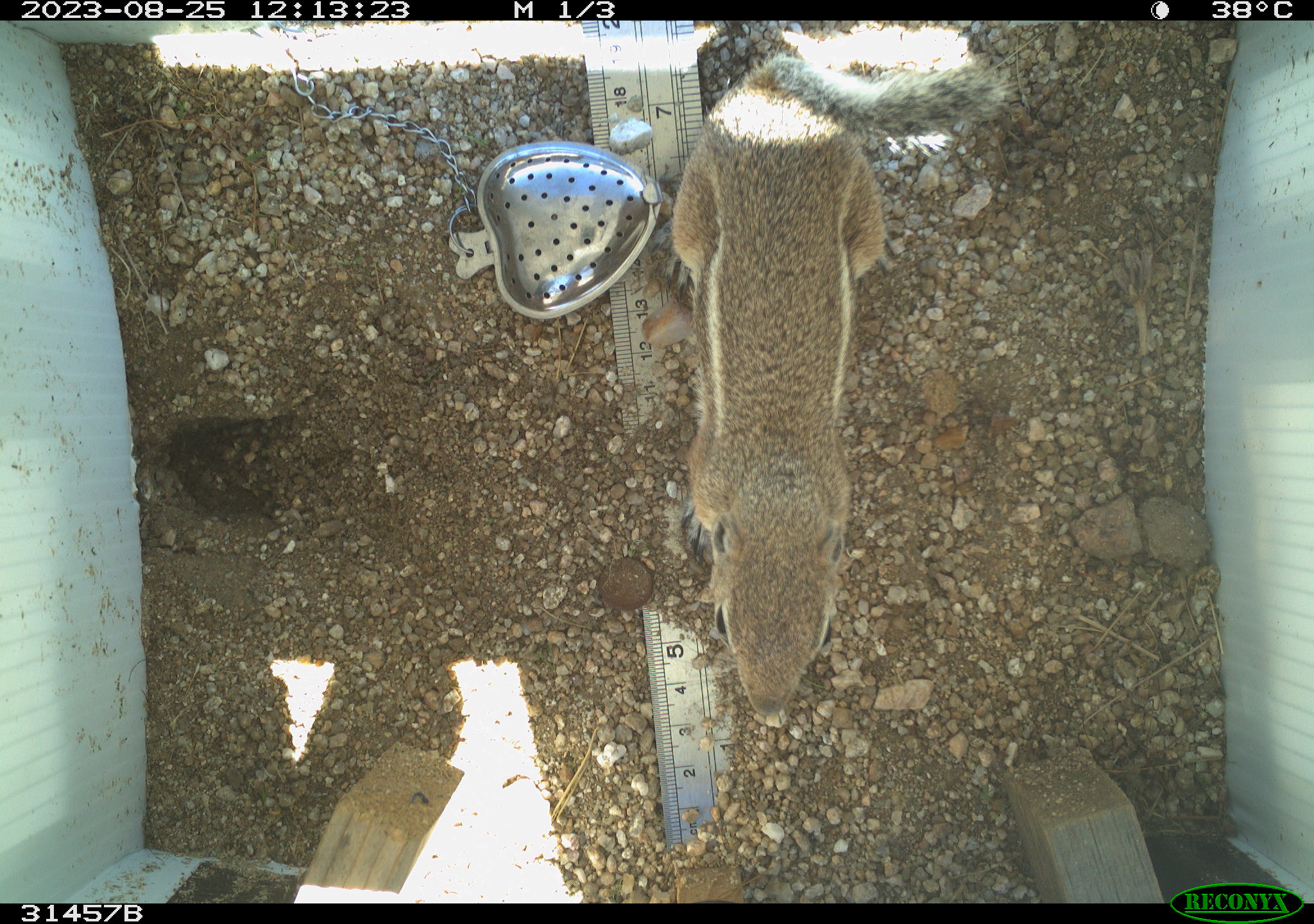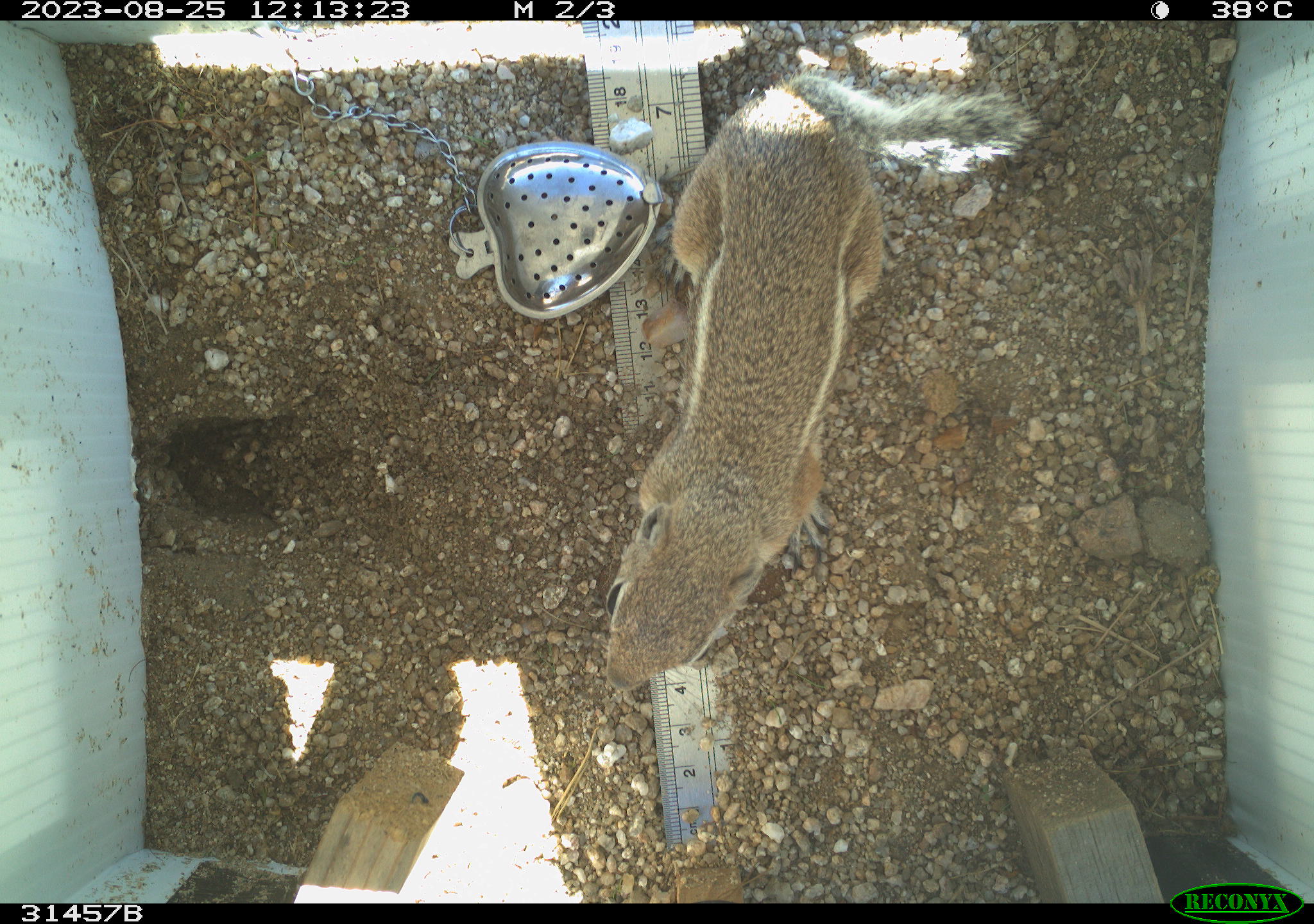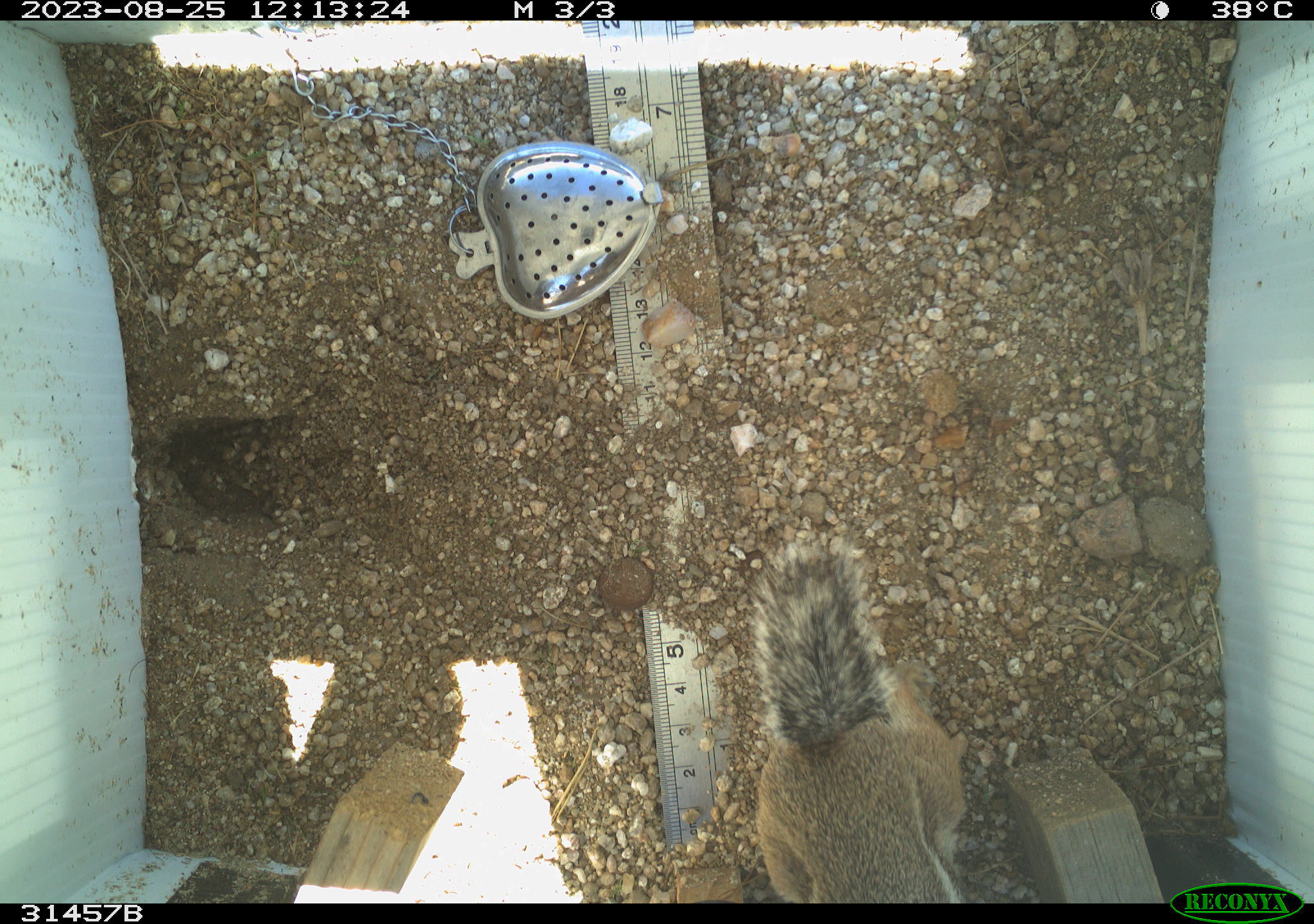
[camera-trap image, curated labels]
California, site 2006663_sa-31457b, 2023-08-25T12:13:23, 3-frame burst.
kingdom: Animalia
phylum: Chordata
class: Mammalia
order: Rodentia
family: Sciuridae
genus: Ammospermophilus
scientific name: Ammospermophilus leucurus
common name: white-tailed antelope squirrel